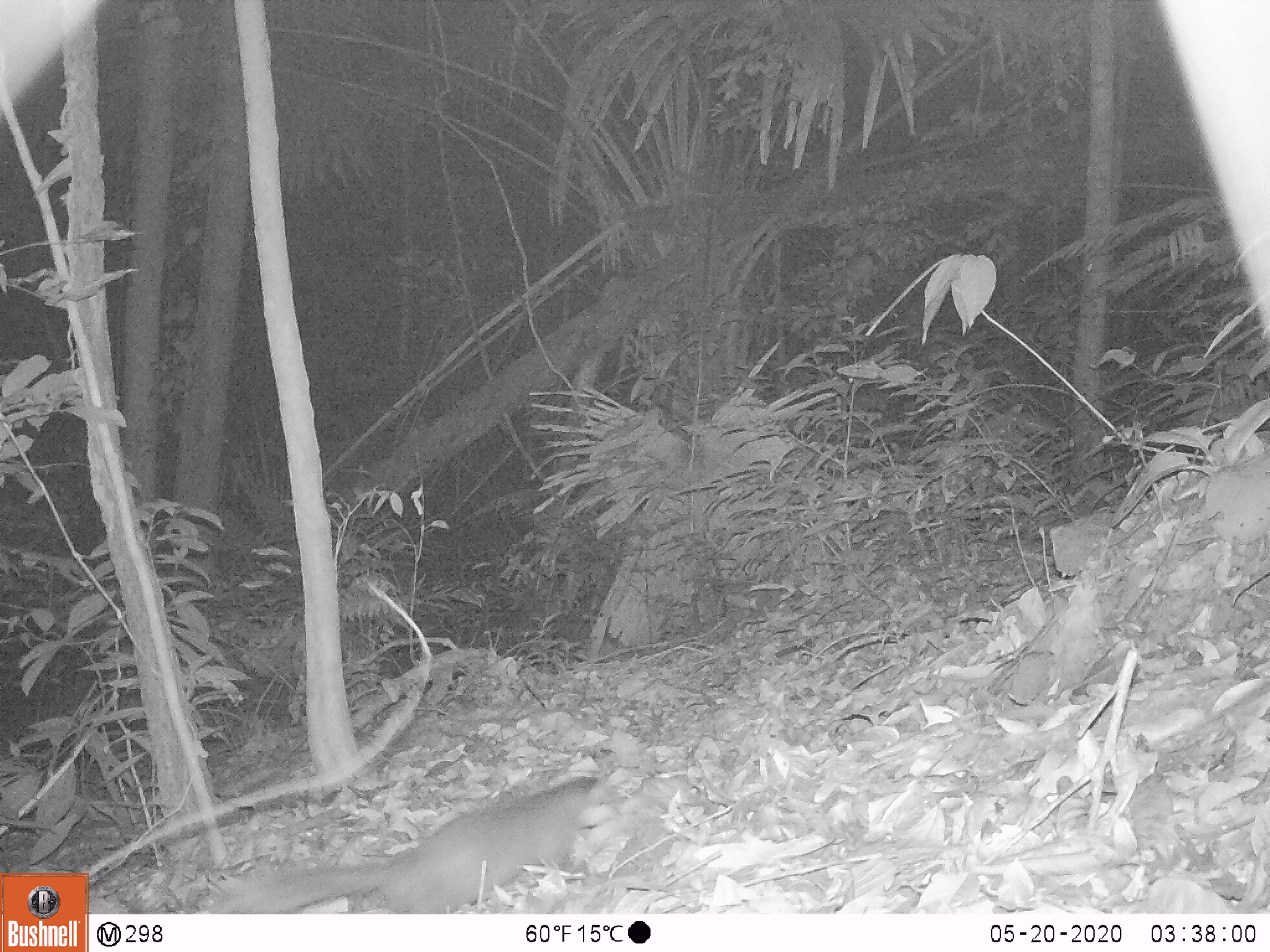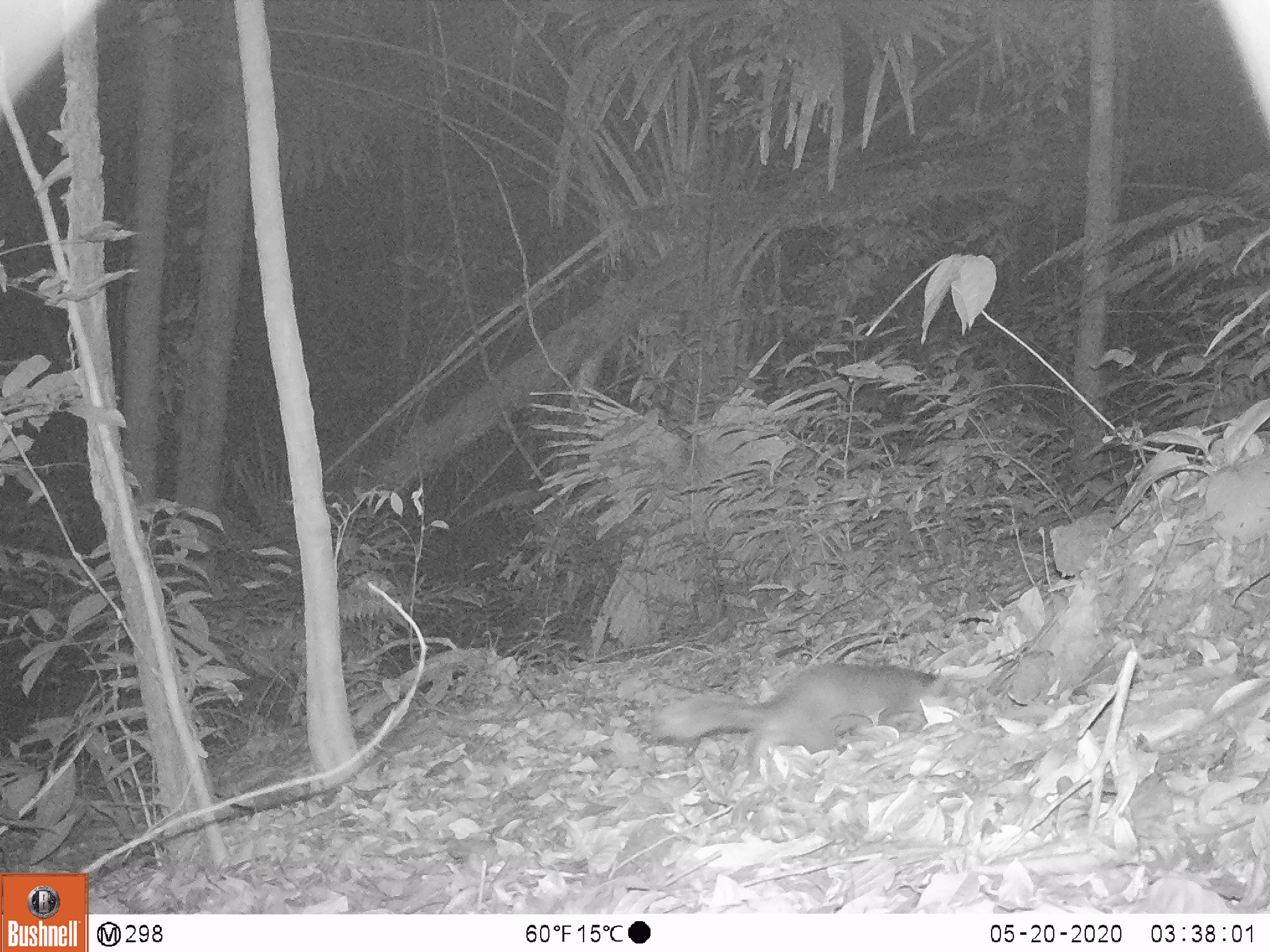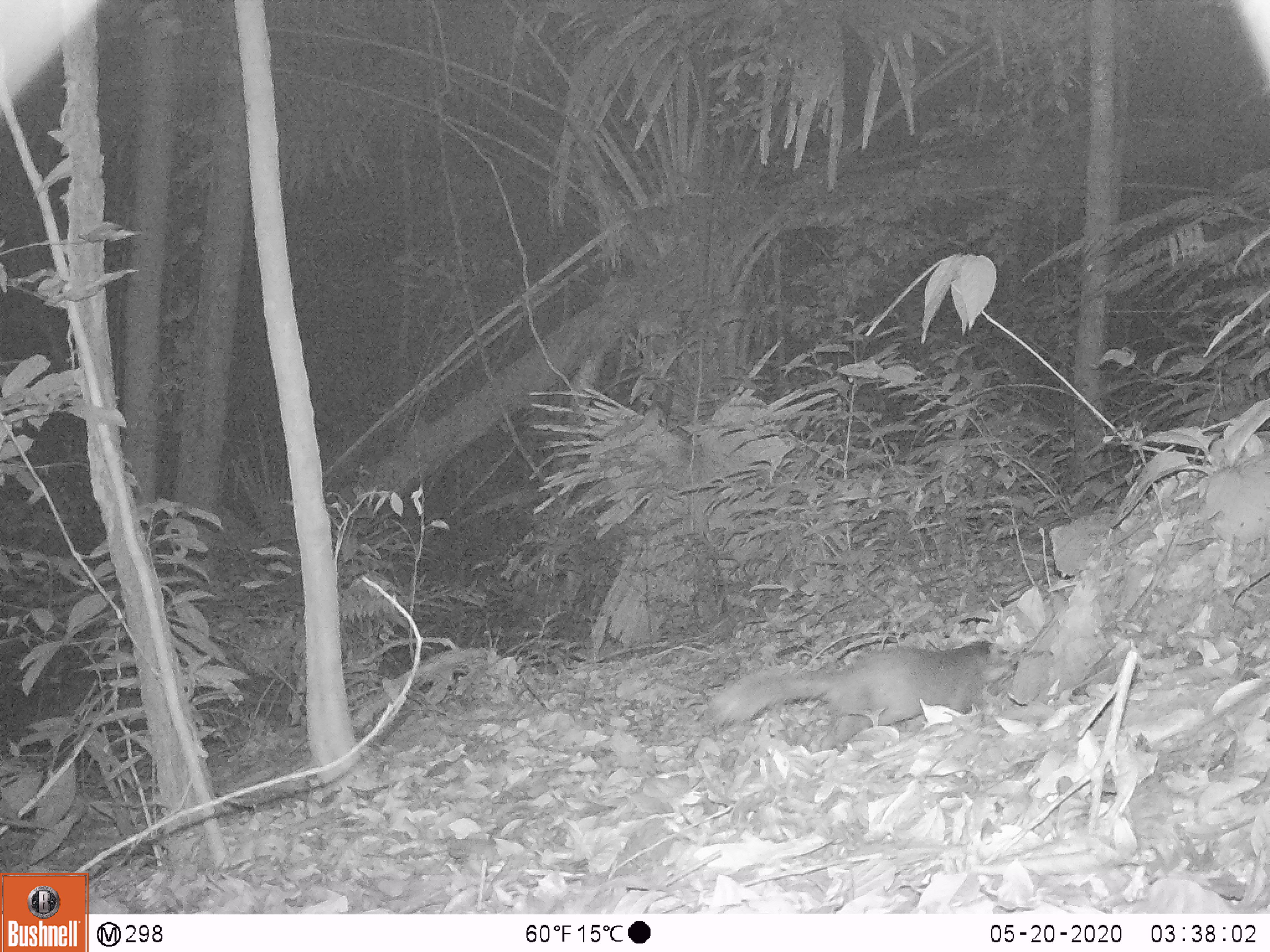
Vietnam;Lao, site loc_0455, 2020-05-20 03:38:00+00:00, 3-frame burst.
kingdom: Animalia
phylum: Chordata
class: Mammalia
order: Carnivora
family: Mustelidae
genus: Melogale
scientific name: Melogale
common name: ferret badger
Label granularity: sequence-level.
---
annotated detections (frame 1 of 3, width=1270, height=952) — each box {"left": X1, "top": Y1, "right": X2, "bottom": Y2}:
ferret badger: {"left": 206, "top": 777, "right": 635, "bottom": 913}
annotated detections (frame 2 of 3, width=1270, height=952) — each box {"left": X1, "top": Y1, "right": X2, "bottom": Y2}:
ferret badger: {"left": 650, "top": 662, "right": 970, "bottom": 776}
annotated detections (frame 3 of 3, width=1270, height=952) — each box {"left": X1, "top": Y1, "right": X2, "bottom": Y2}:
ferret badger: {"left": 706, "top": 638, "right": 1017, "bottom": 751}